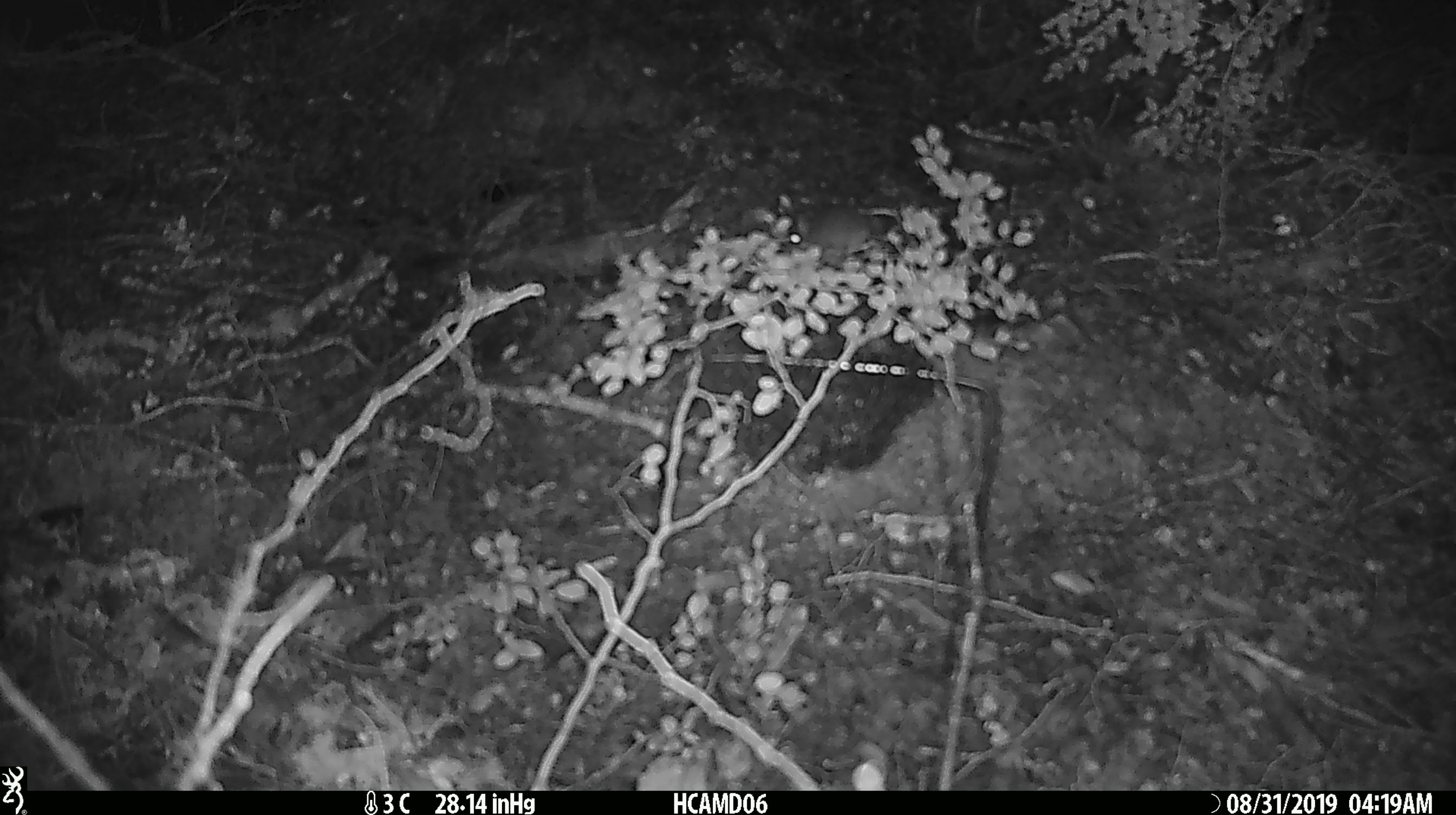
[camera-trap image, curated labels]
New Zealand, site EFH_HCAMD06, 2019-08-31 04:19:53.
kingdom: Animalia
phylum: Chordata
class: Mammalia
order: Rodentia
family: Muridae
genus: Mus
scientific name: Mus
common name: mouse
Mouse (Mus).